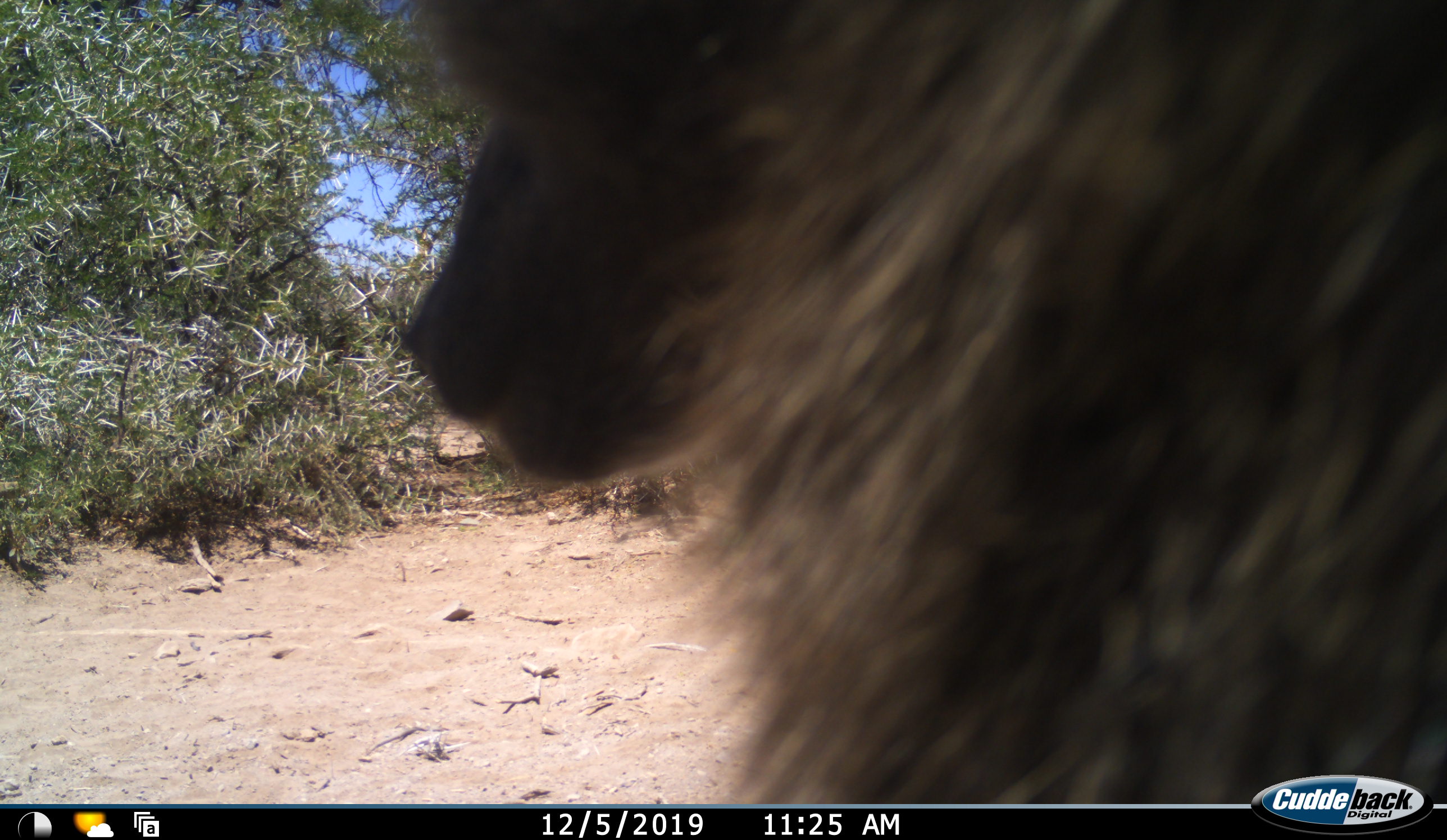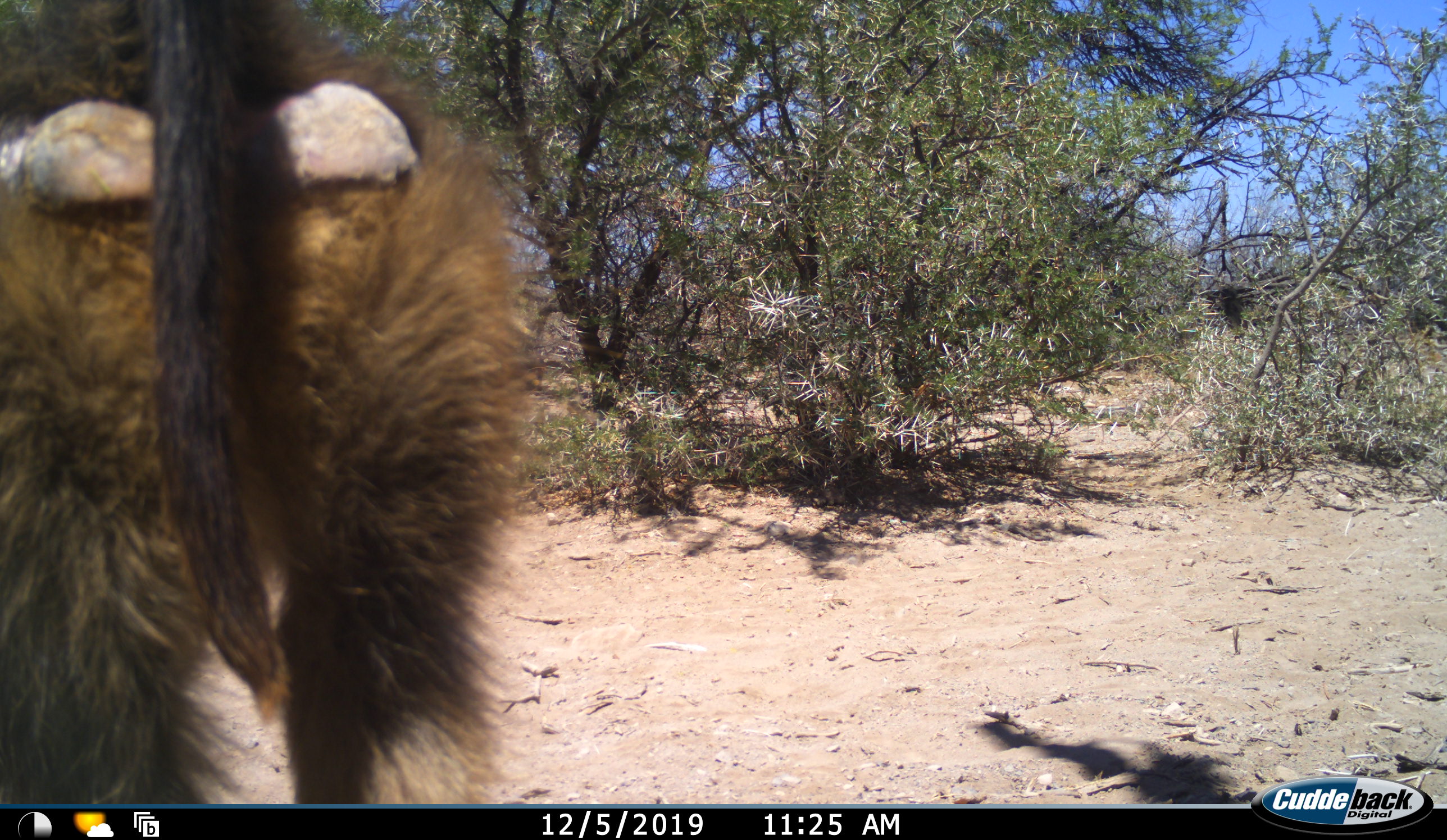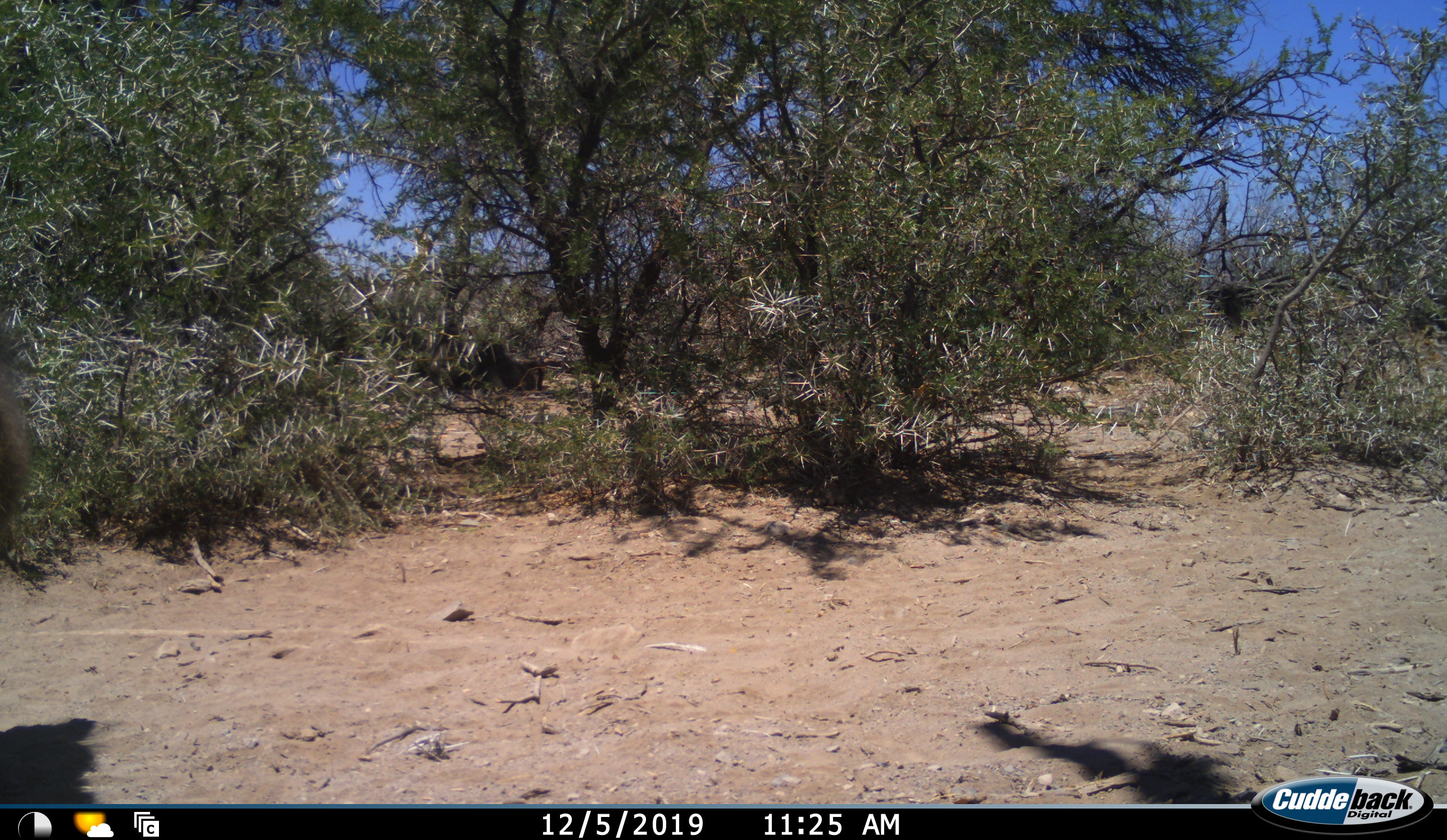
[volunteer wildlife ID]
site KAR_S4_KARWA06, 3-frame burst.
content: unidentified animal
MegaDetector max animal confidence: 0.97